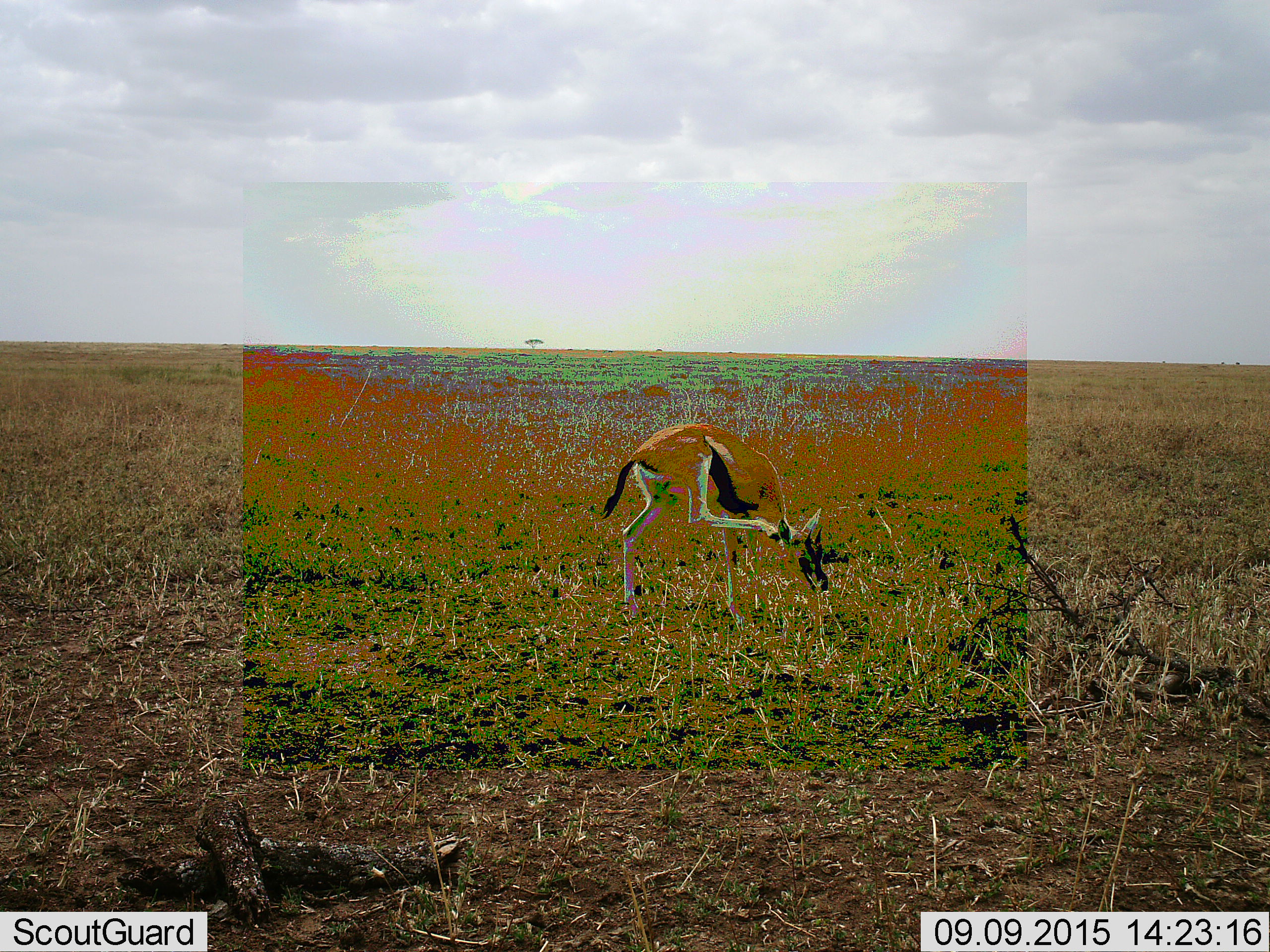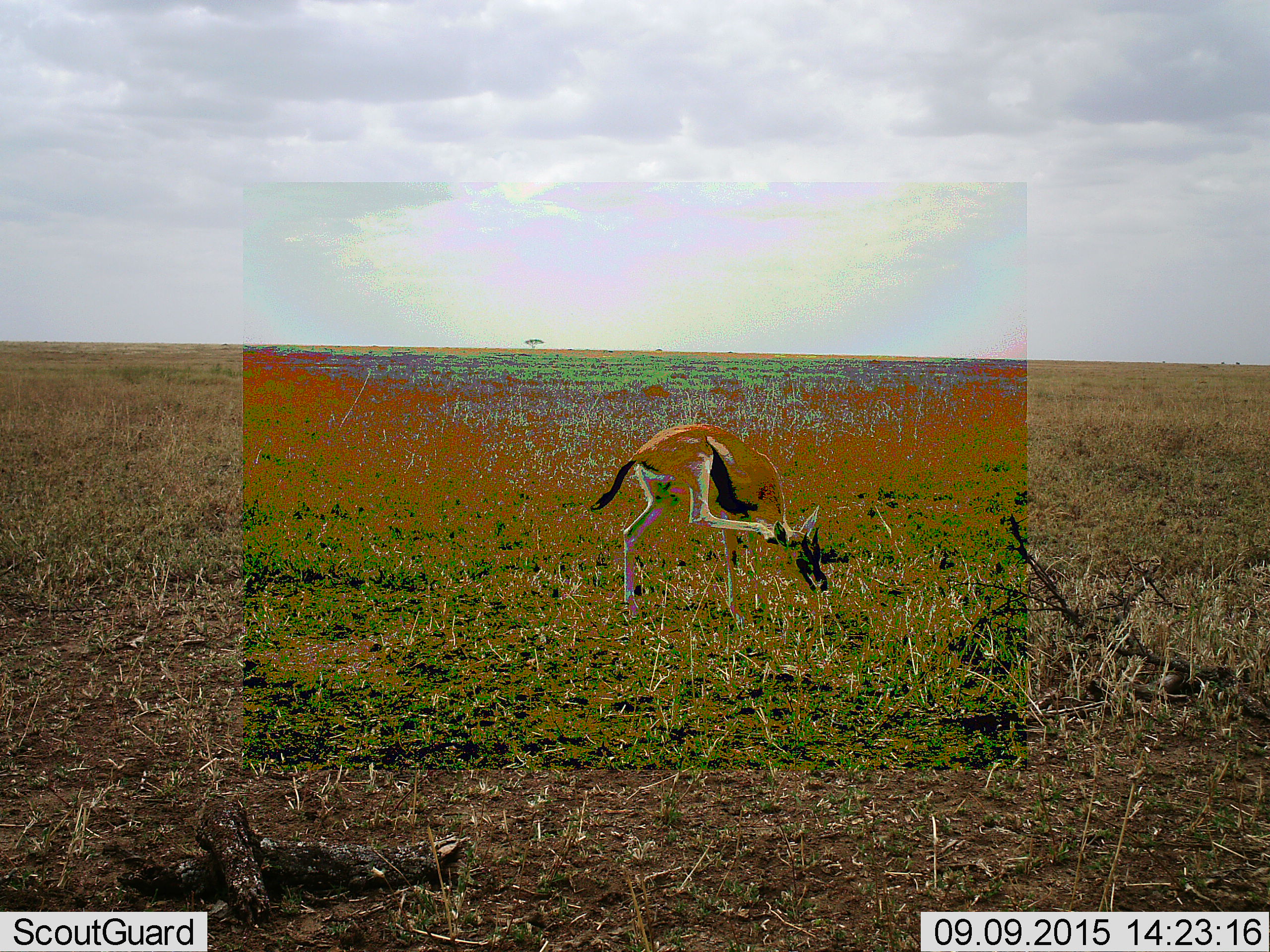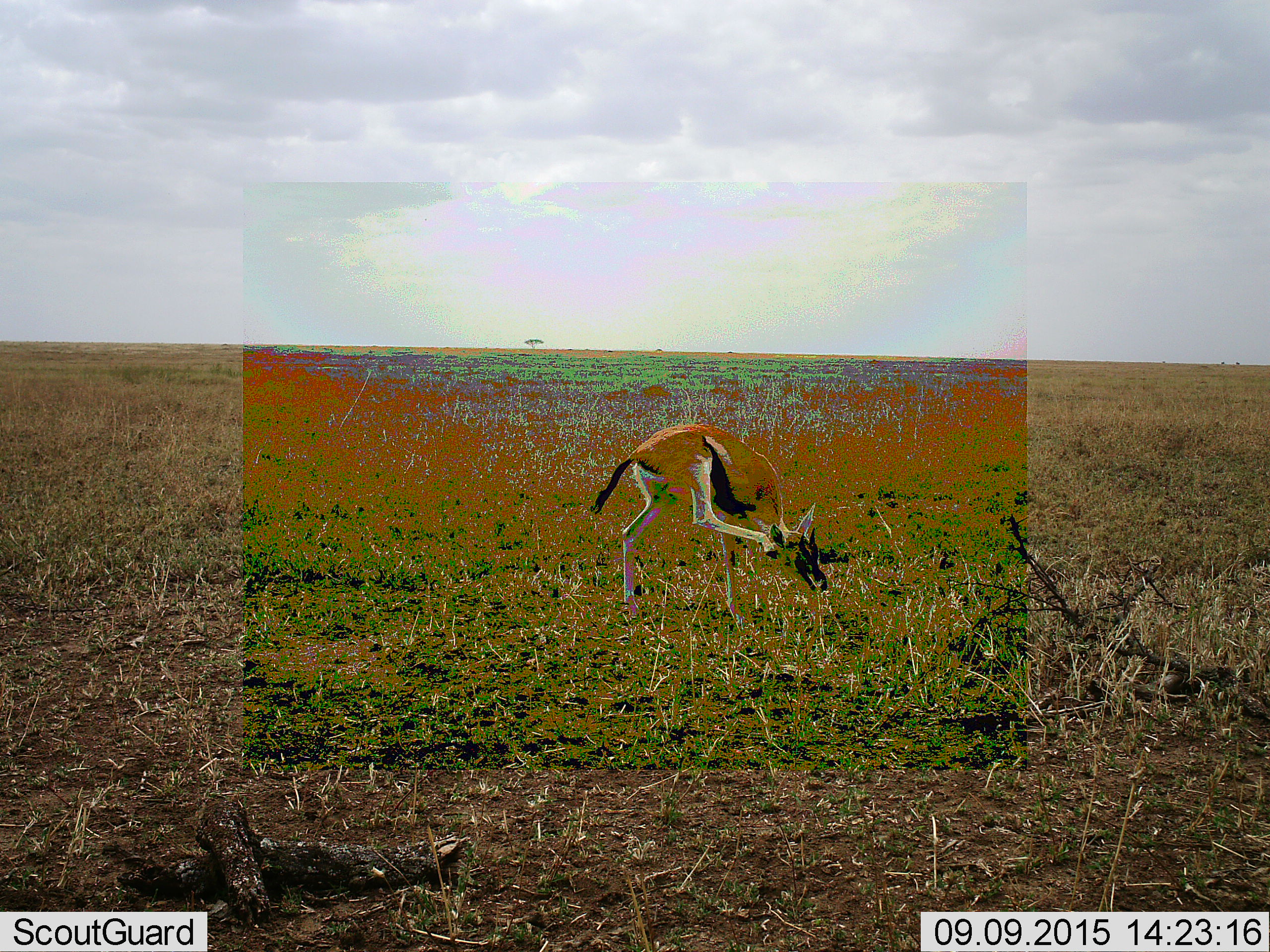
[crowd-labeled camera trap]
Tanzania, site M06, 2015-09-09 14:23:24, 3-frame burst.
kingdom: Animalia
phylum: Chordata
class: Mammalia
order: Artiodactyla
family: Bovidae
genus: Eudorcas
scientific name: Eudorcas thomsonii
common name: thomson's gazelle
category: gazellethomsons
Gazellethomsons (thomson's gazelle) (Eudorcas thomsonii), count 1. Behavior (volunteer vote fractions): standing 78%, resting 0%, moving 22%, interacting 0%. Young present (vote fraction): 0%. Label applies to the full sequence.